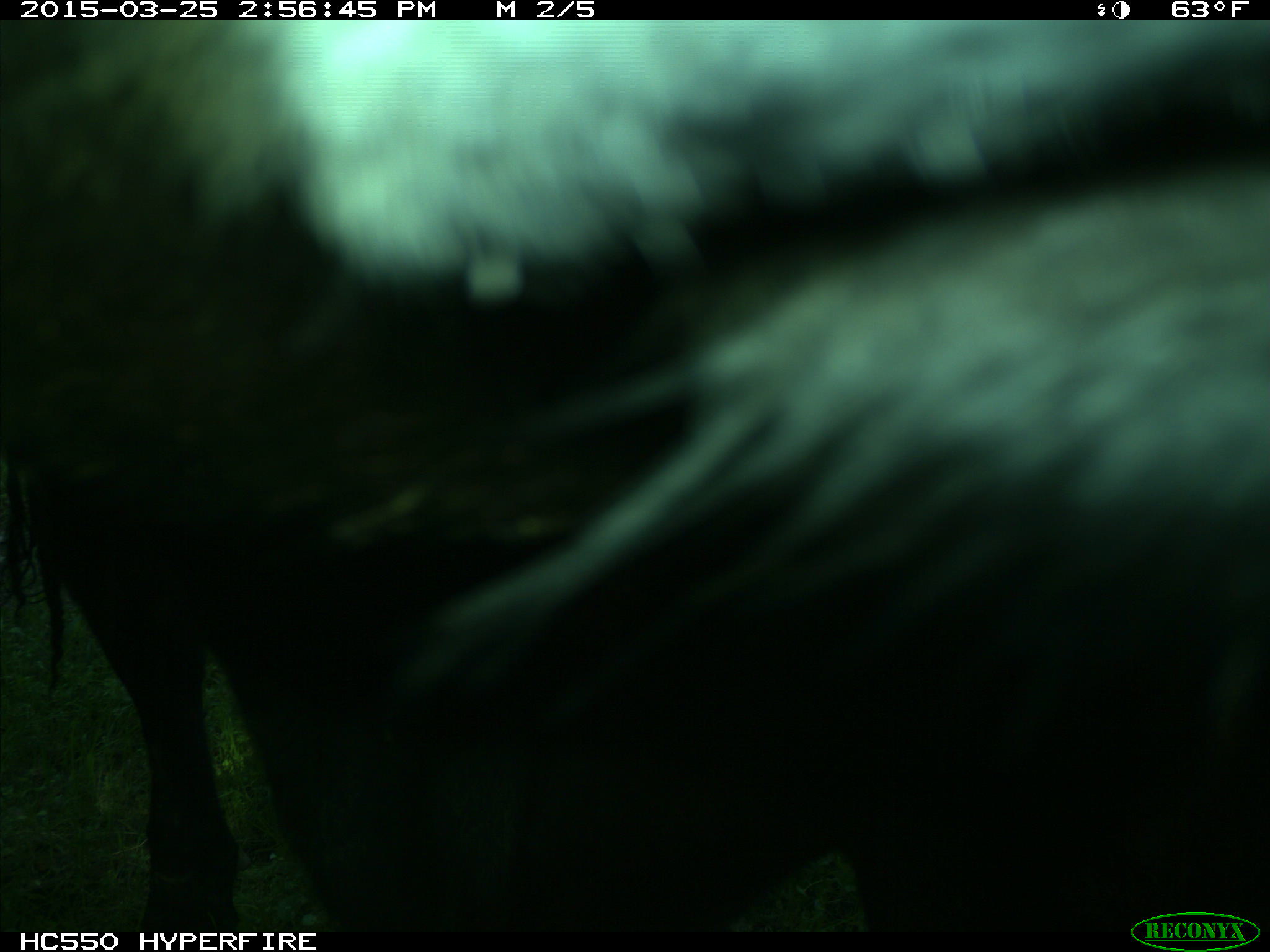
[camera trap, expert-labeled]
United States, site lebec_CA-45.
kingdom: Animalia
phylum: Chordata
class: Mammalia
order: Artiodactyla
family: Bovidae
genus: Bos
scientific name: Bos taurus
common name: domestic cow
Bos taurus (domestic cow).